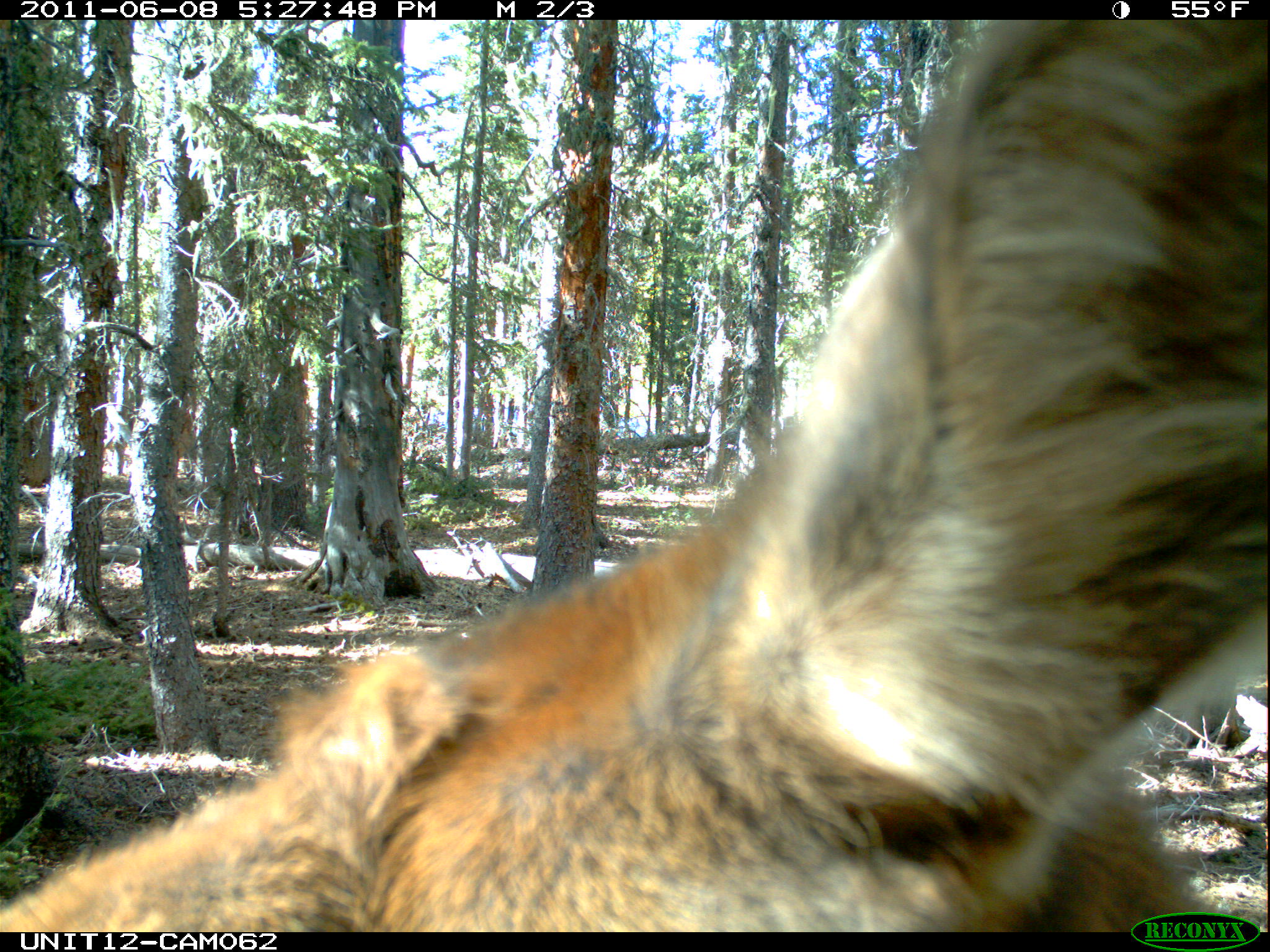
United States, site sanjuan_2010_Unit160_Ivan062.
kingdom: Animalia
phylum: Chordata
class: Mammalia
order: Artiodactyla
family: Cervidae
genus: Cervus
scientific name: Cervus elaphus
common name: red deer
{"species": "Cervus elaphus (red deer)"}